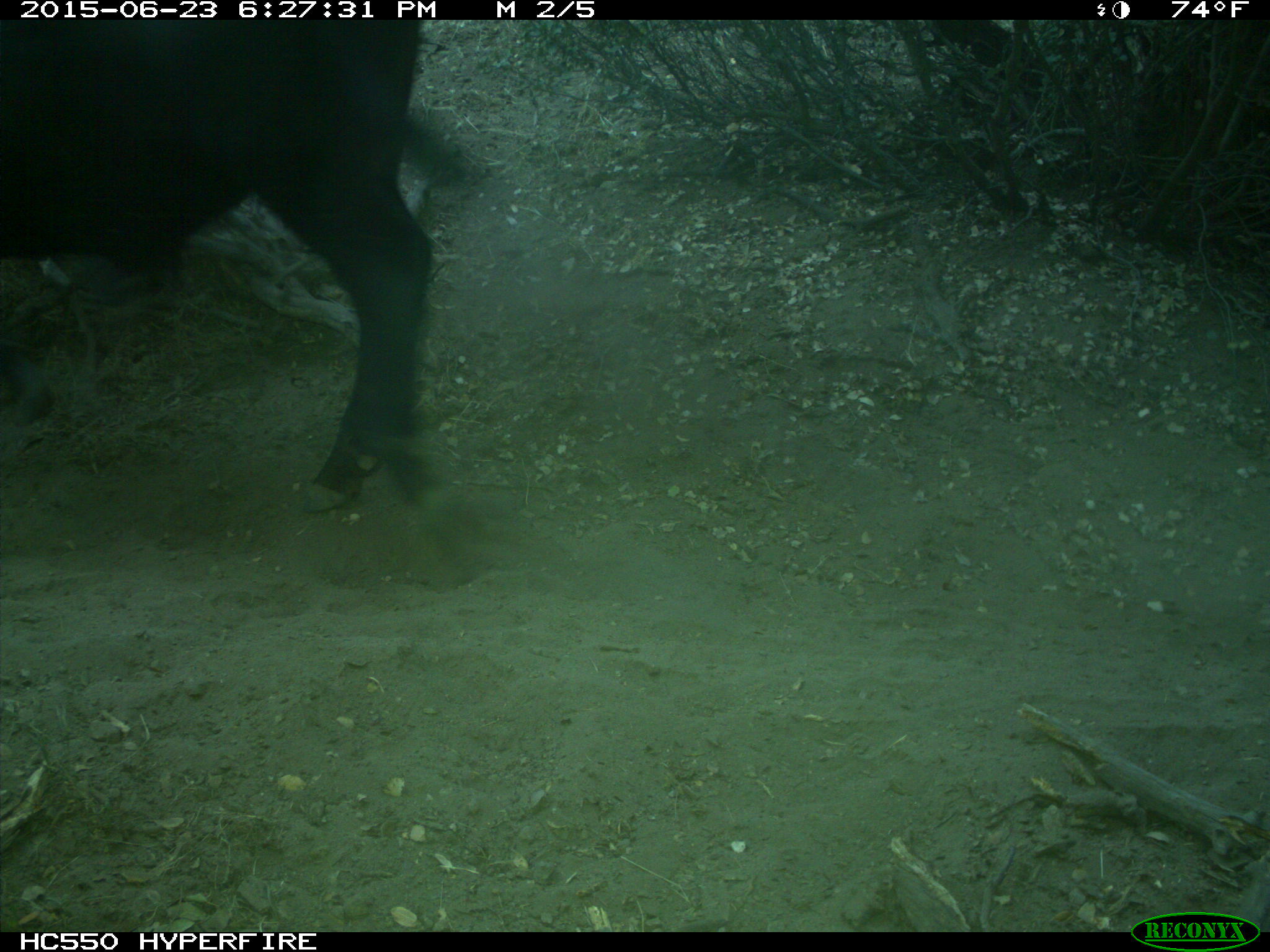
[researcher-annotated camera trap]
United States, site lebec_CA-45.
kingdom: Animalia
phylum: Chordata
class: Mammalia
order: Artiodactyla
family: Bovidae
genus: Bos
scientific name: Bos taurus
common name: domestic cow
Bos taurus (domestic cow).